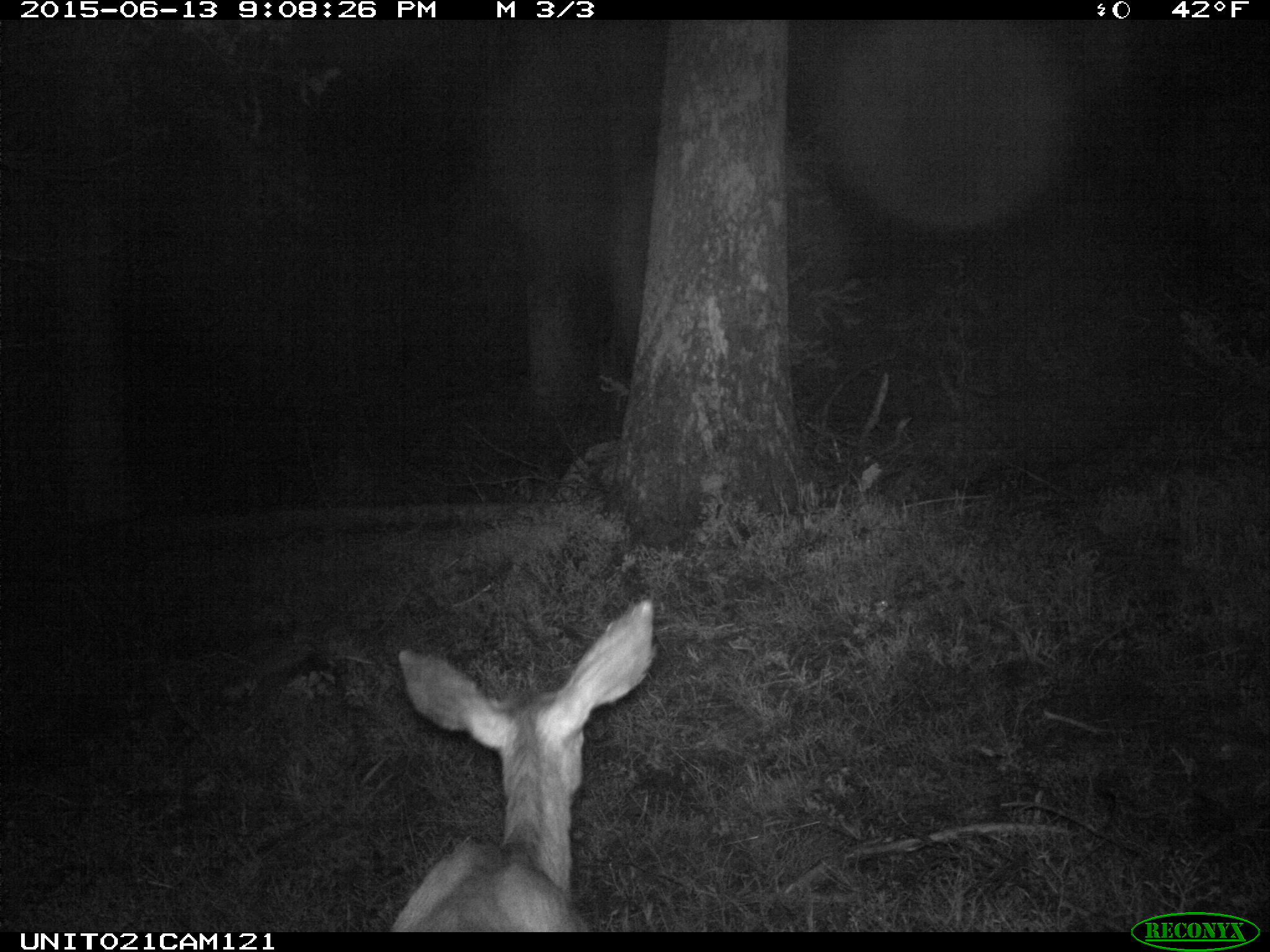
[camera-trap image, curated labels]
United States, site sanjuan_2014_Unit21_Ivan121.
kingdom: Animalia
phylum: Chordata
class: Mammalia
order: Artiodactyla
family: Cervidae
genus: Odocoileus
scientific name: Odocoileus hemionus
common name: mule deer